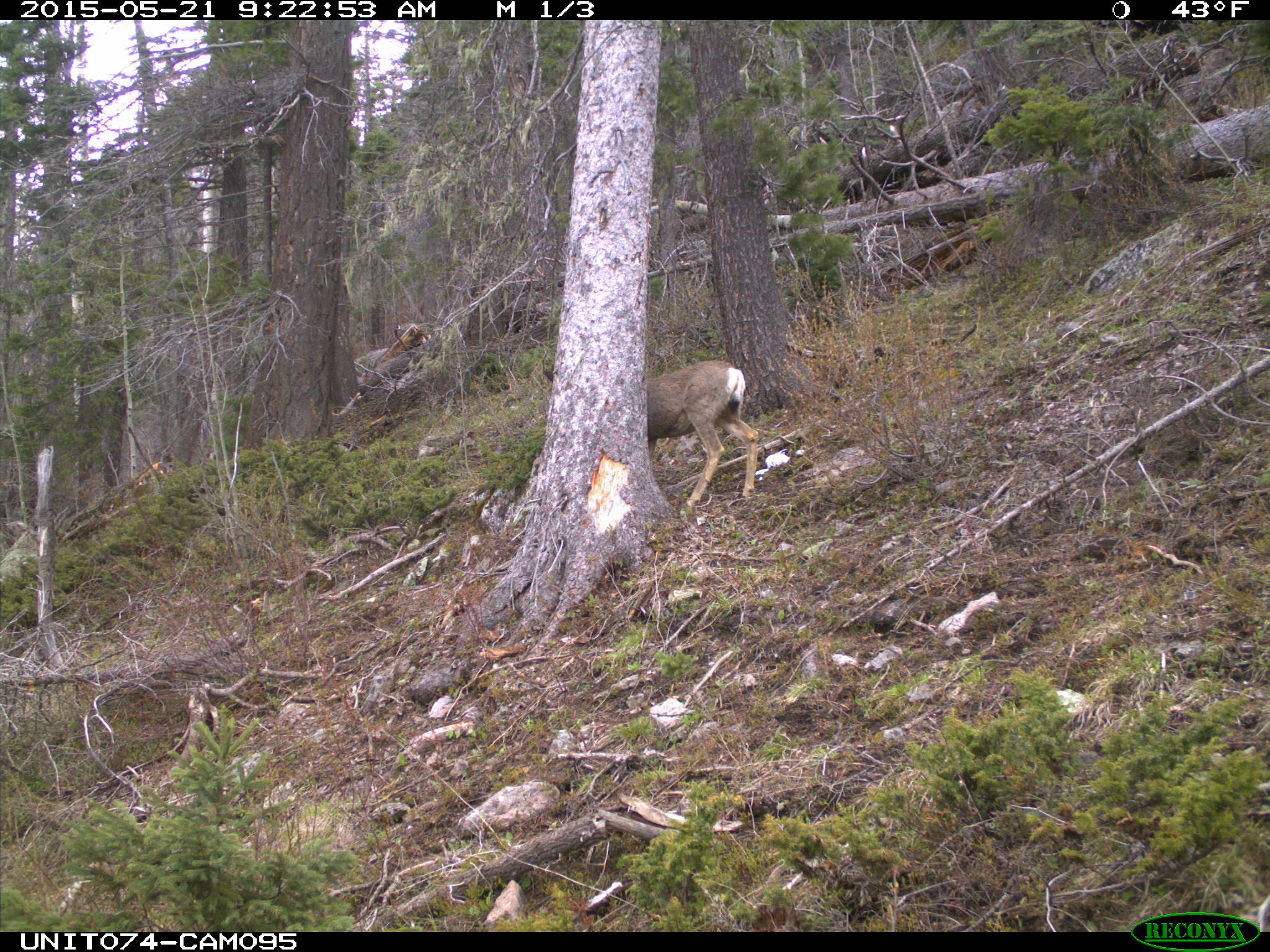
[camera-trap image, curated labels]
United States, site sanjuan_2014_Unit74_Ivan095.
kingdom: Animalia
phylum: Chordata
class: Mammalia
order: Artiodactyla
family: Cervidae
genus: Odocoileus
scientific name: Odocoileus hemionus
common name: mule deer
Odocoileus hemionus (mule deer).